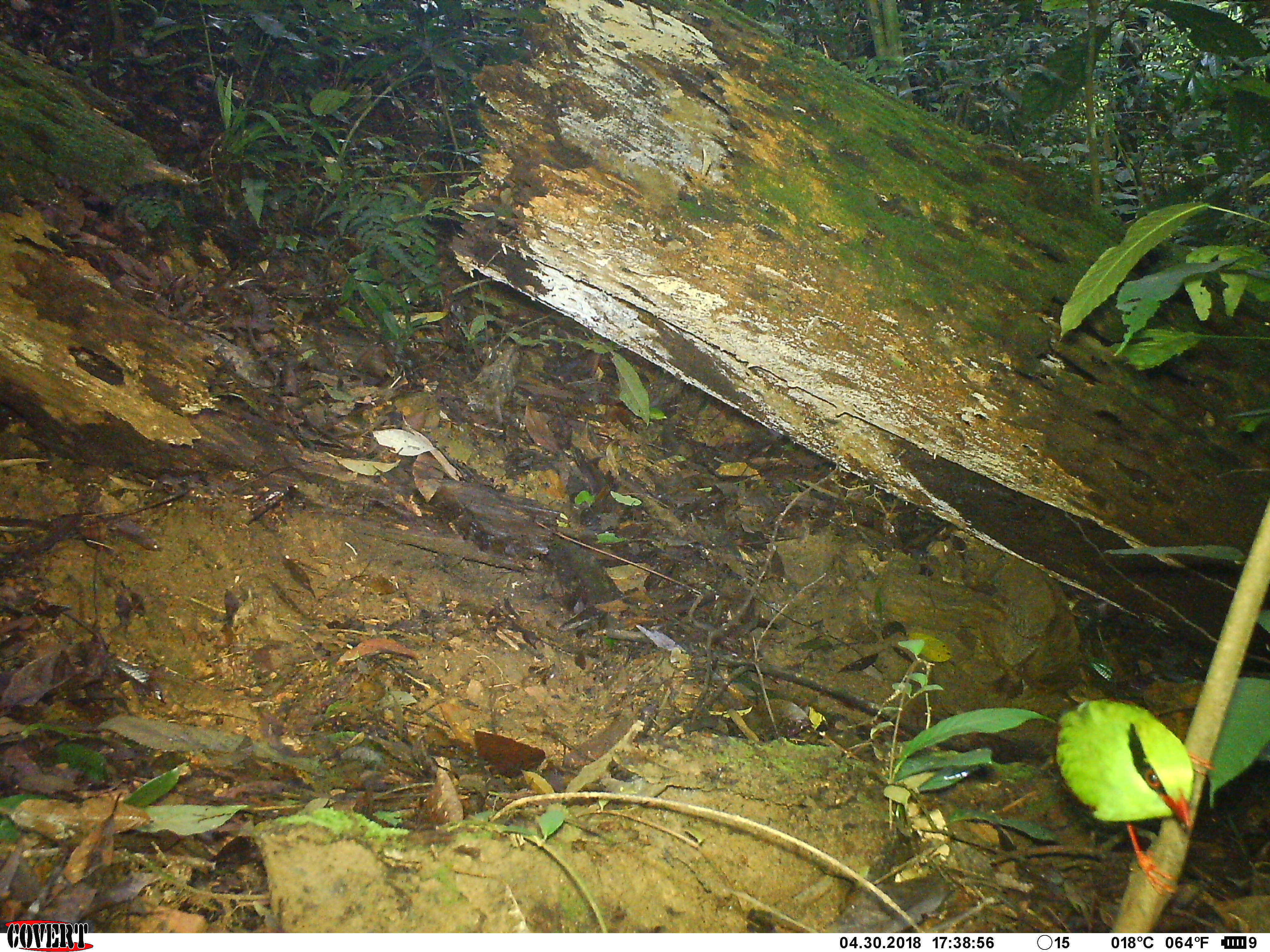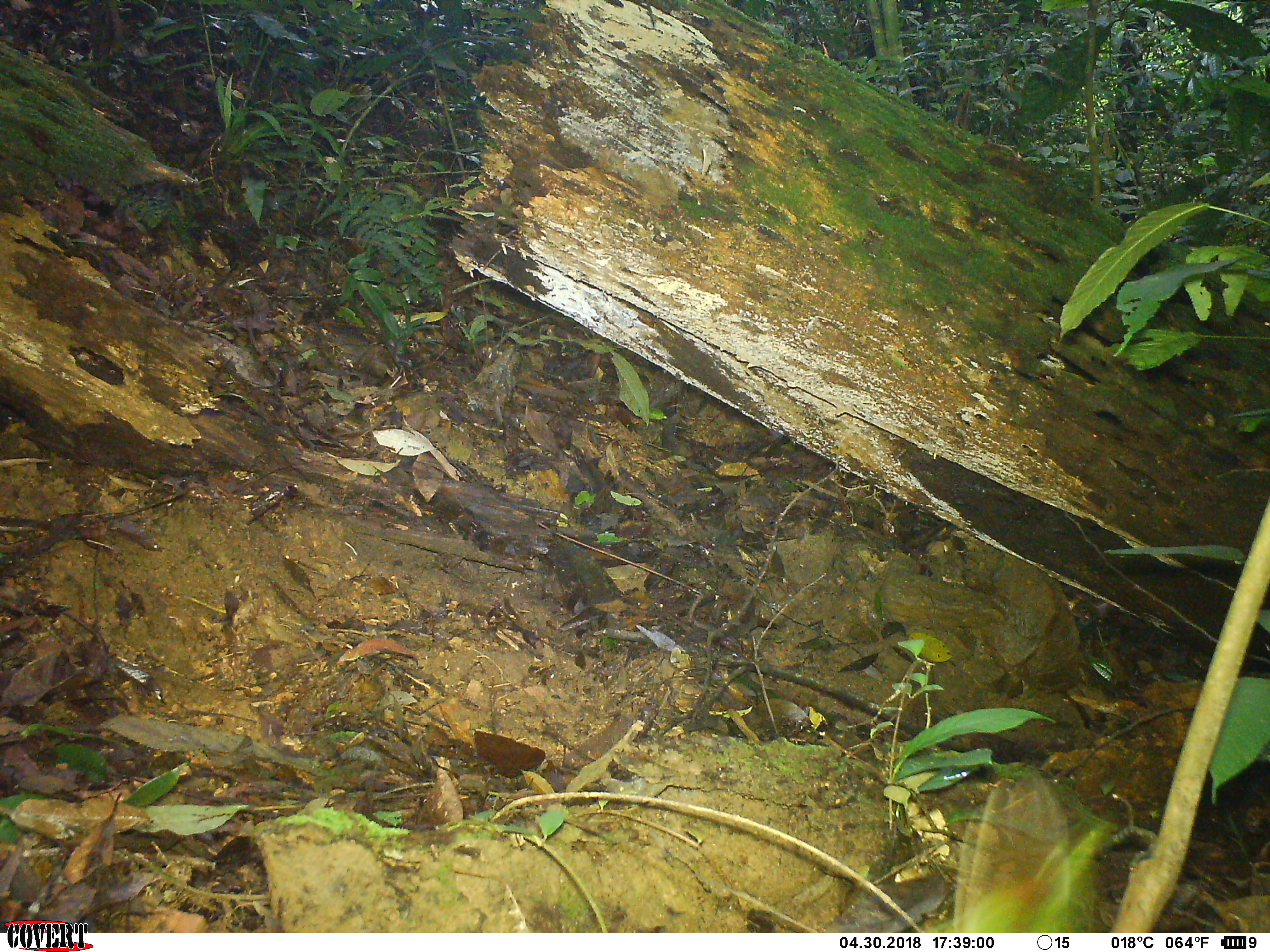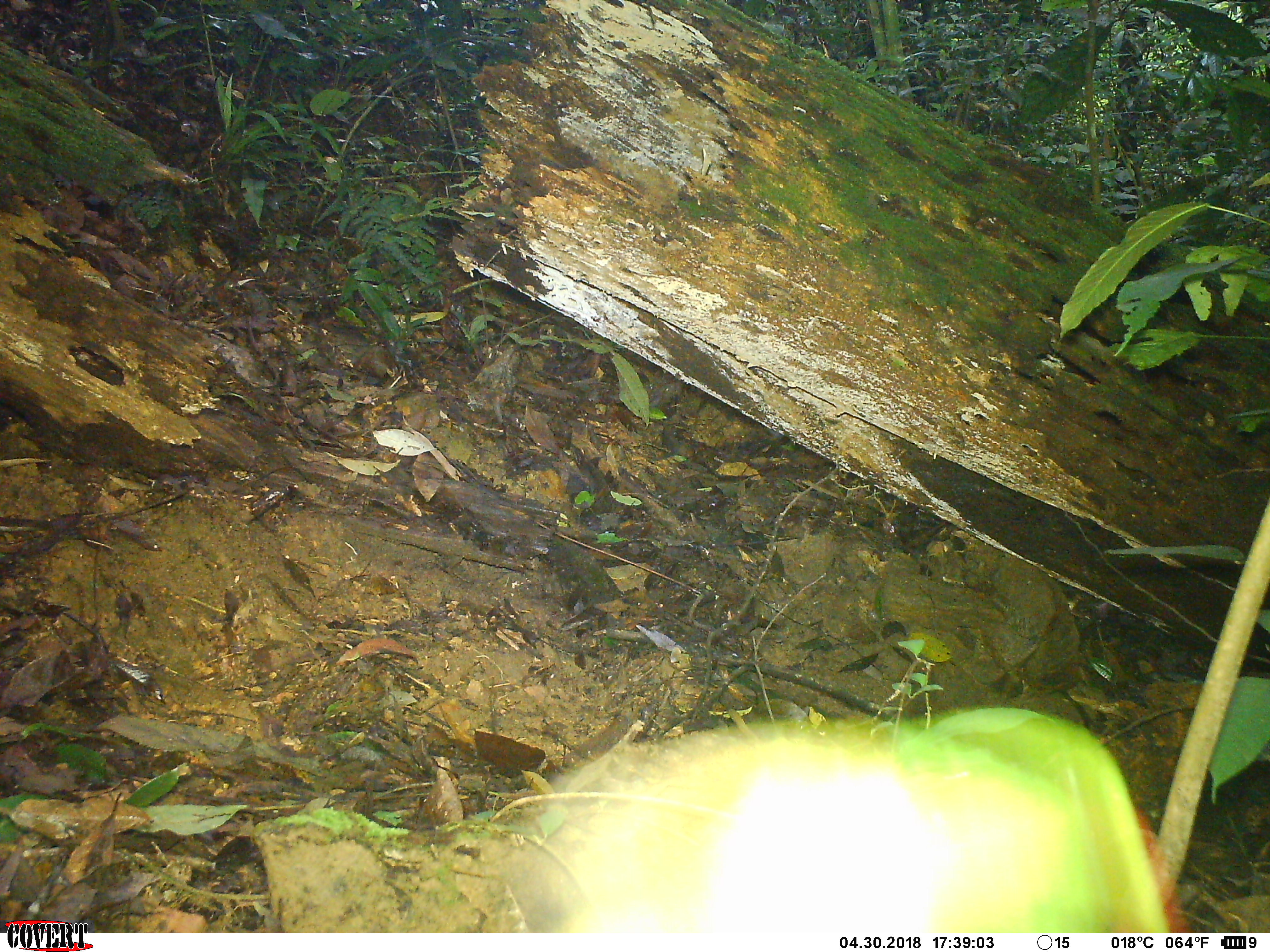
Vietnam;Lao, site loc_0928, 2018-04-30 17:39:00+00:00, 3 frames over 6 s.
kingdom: Animalia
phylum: Chordata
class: Aves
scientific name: Aves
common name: bird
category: unidentified bird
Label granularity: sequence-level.